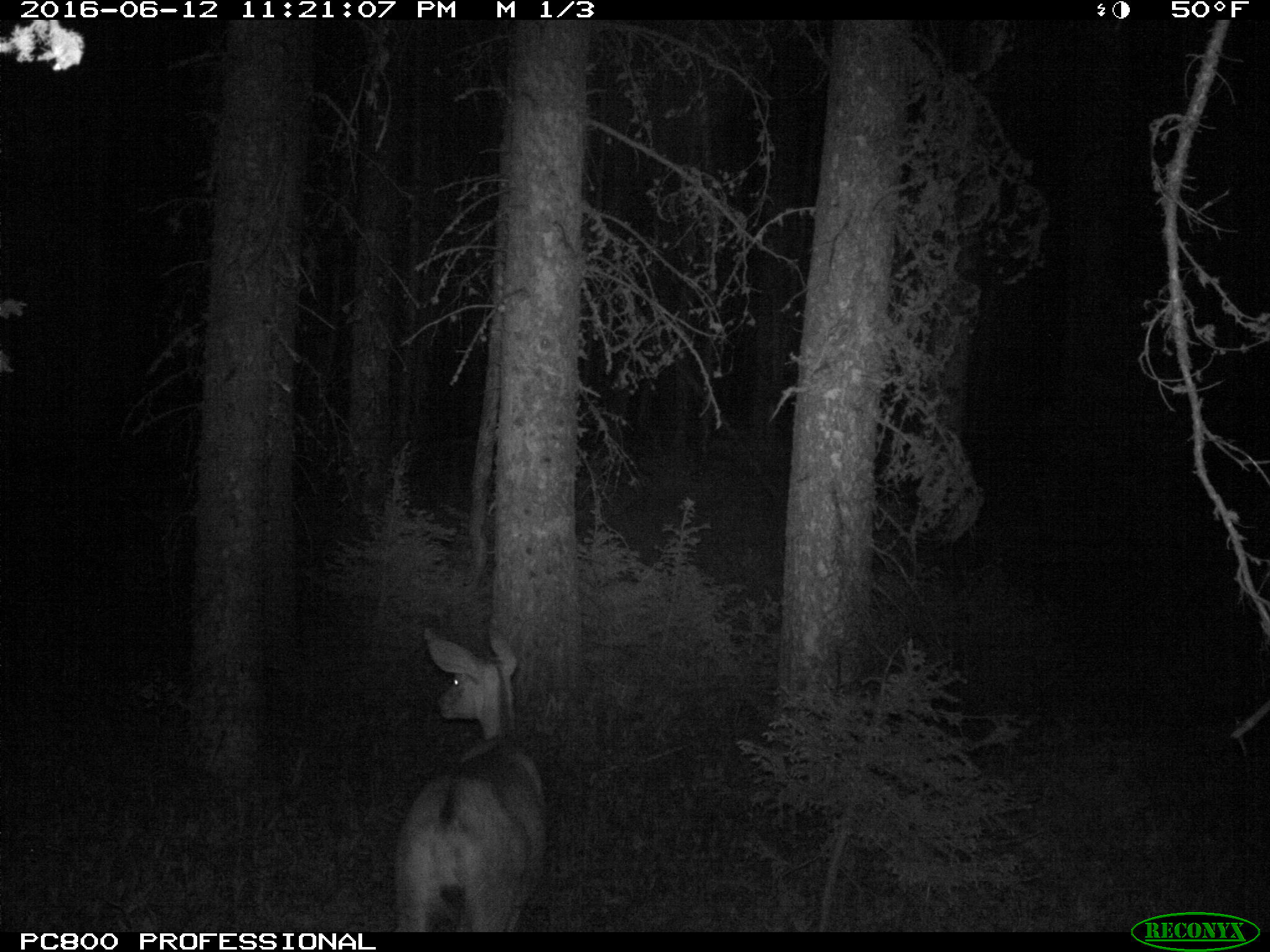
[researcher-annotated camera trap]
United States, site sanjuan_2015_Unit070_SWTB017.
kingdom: Animalia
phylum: Chordata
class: Mammalia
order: Artiodactyla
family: Cervidae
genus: Odocoileus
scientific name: Odocoileus hemionus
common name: mule deer